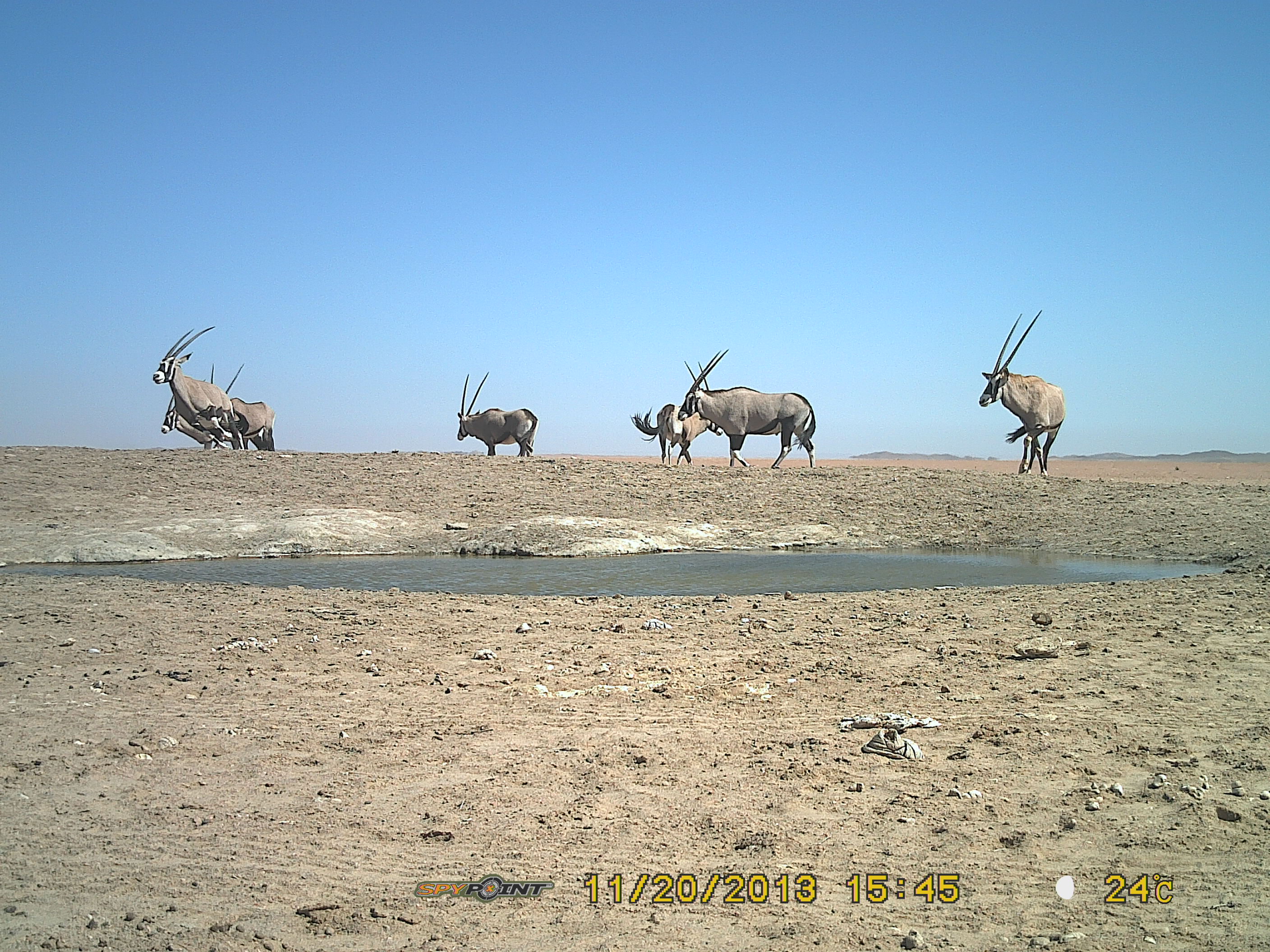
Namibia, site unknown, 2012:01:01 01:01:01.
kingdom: Animalia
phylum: Chordata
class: Mammalia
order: Artiodactyla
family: Bovidae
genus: Oryx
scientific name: Oryx gazella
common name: gemsbok